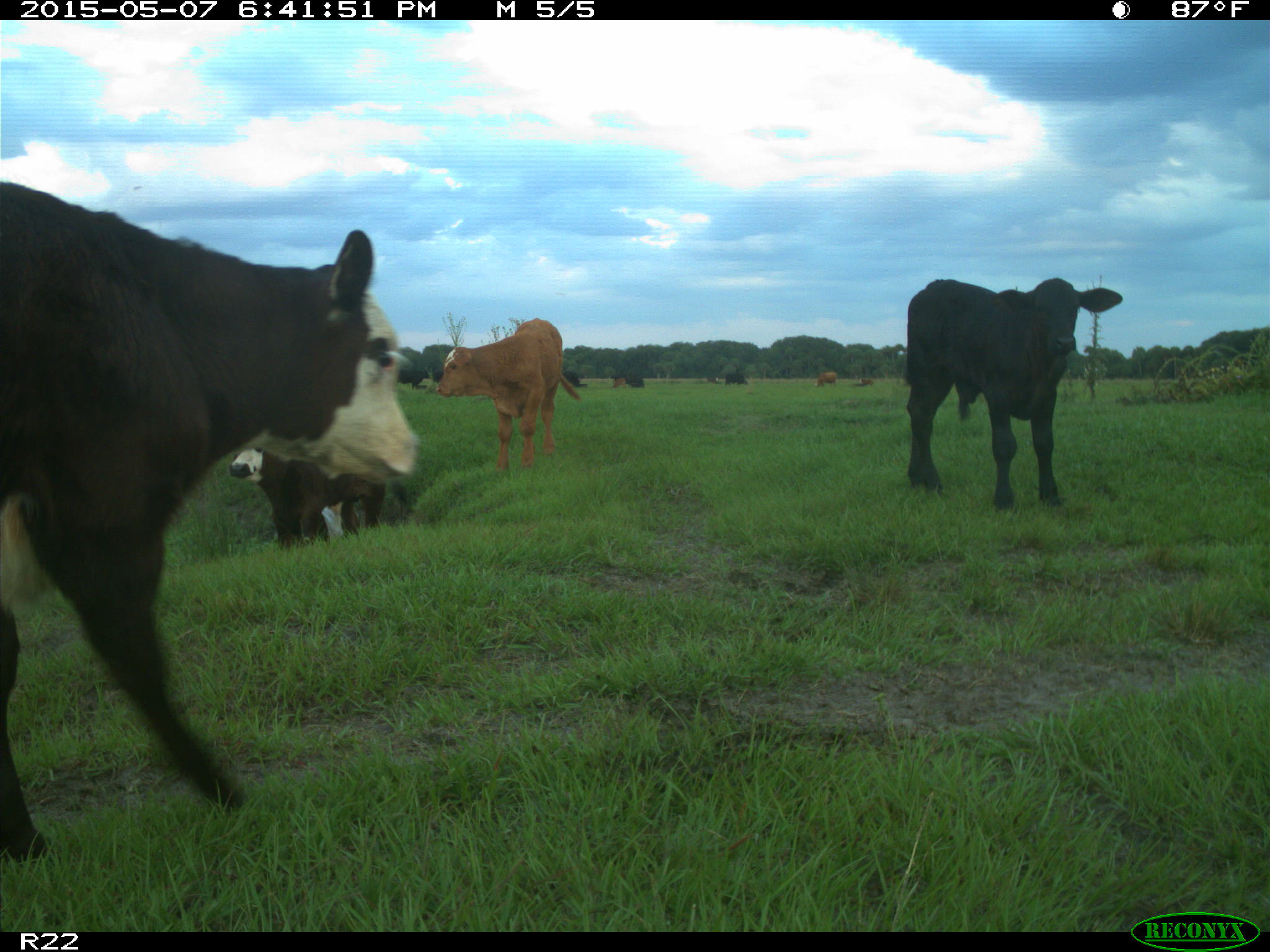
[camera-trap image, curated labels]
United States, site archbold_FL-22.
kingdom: Animalia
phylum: Chordata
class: Mammalia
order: Artiodactyla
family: Bovidae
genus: Bos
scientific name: Bos taurus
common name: domestic cow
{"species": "Bos taurus (domestic cow)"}